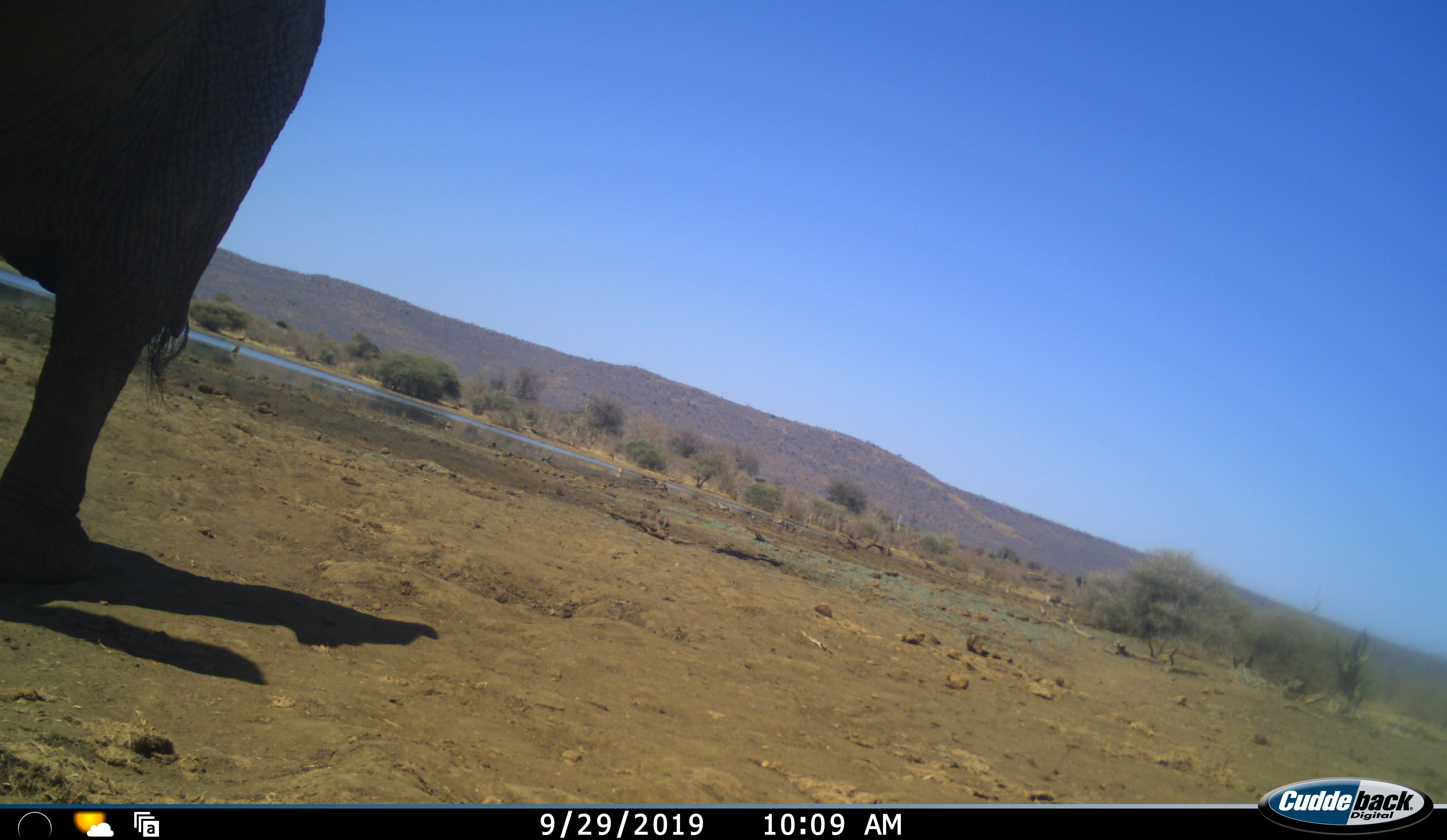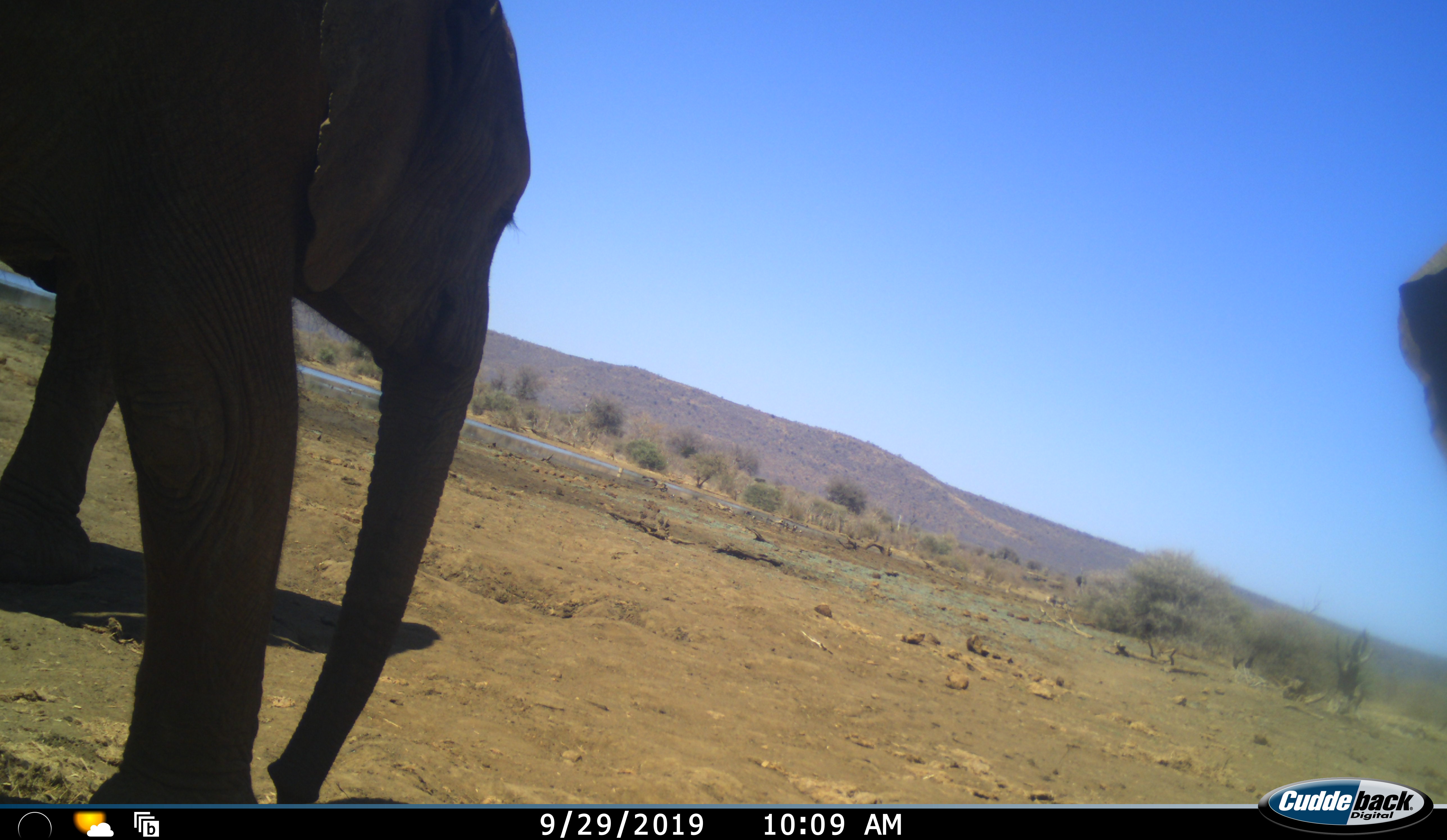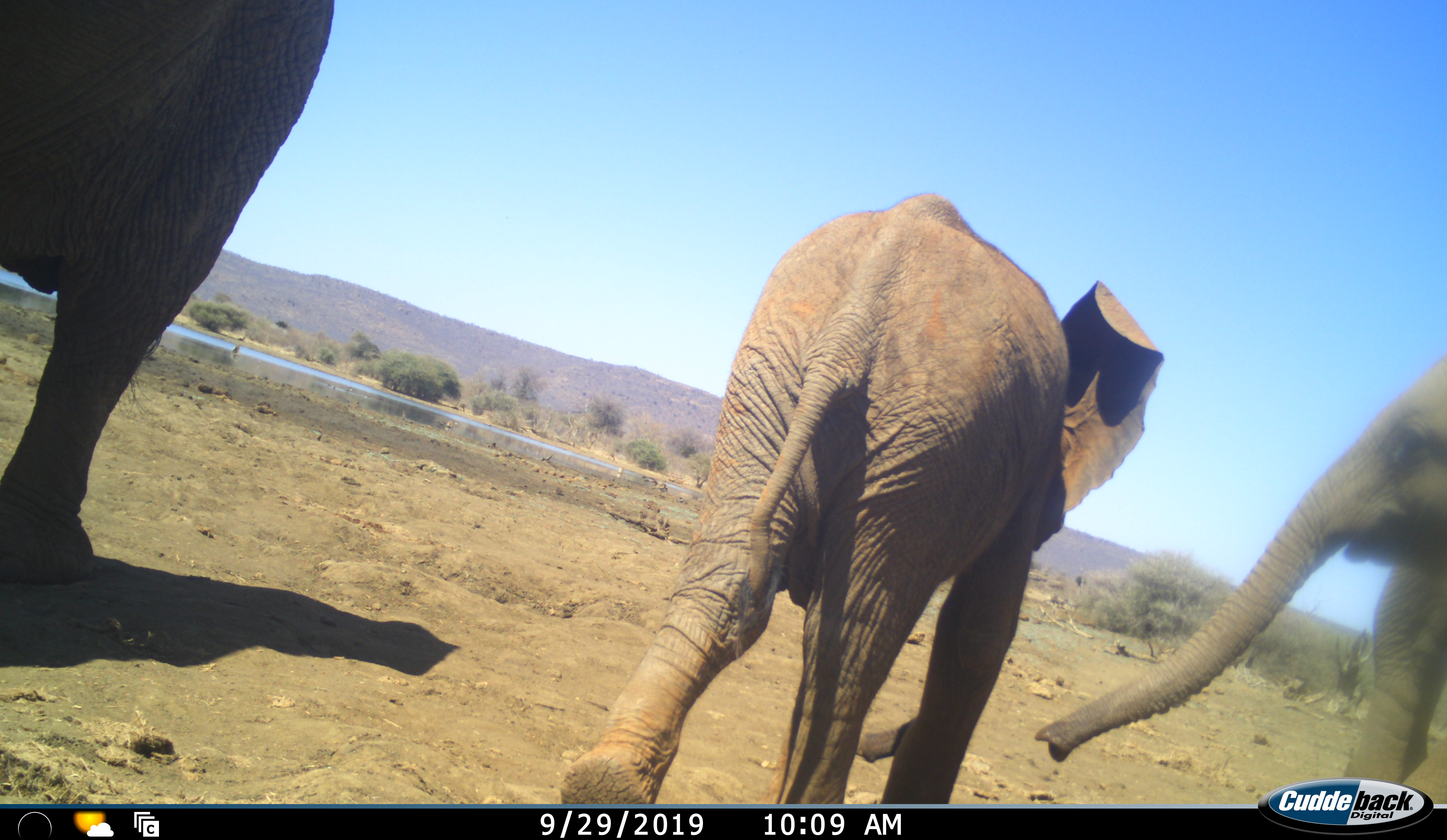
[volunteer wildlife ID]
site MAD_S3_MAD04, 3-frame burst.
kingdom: Animalia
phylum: Chordata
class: Mammalia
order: Proboscidea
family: Elephantidae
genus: Loxodonta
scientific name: Loxodonta africana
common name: african bush elephant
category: elephant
Elephant (african bush elephant) (Loxodonta africana), count 3. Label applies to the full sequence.